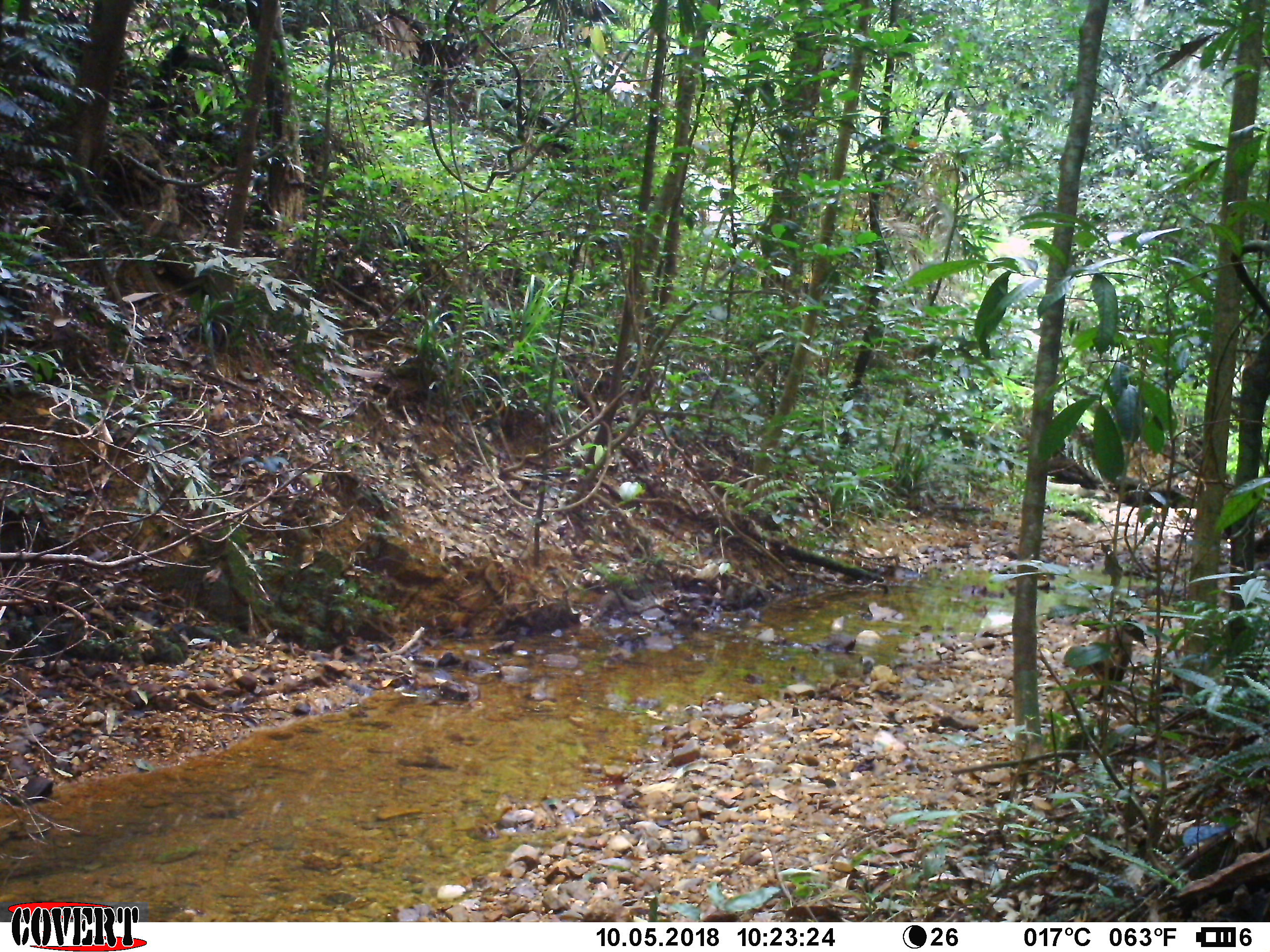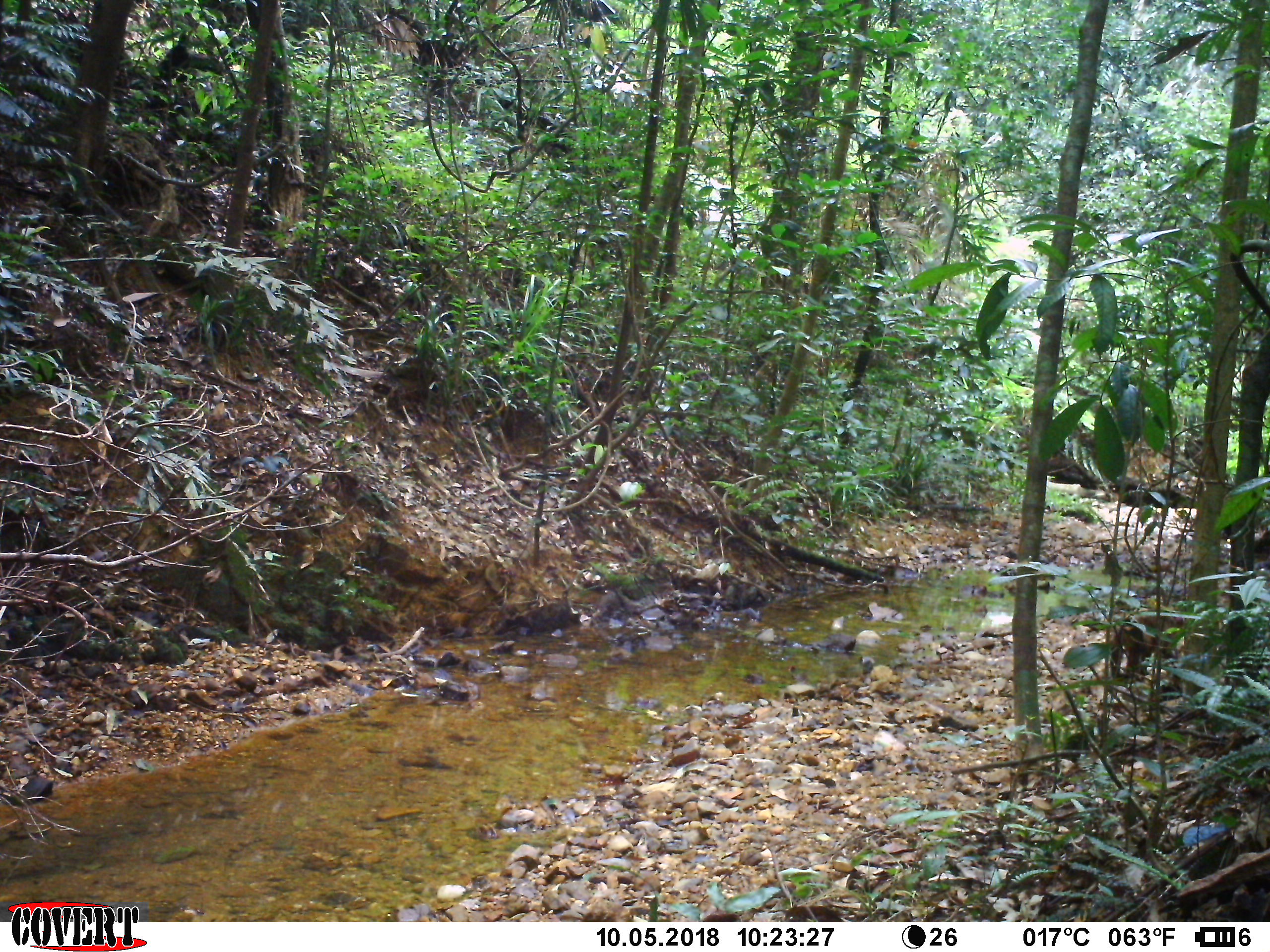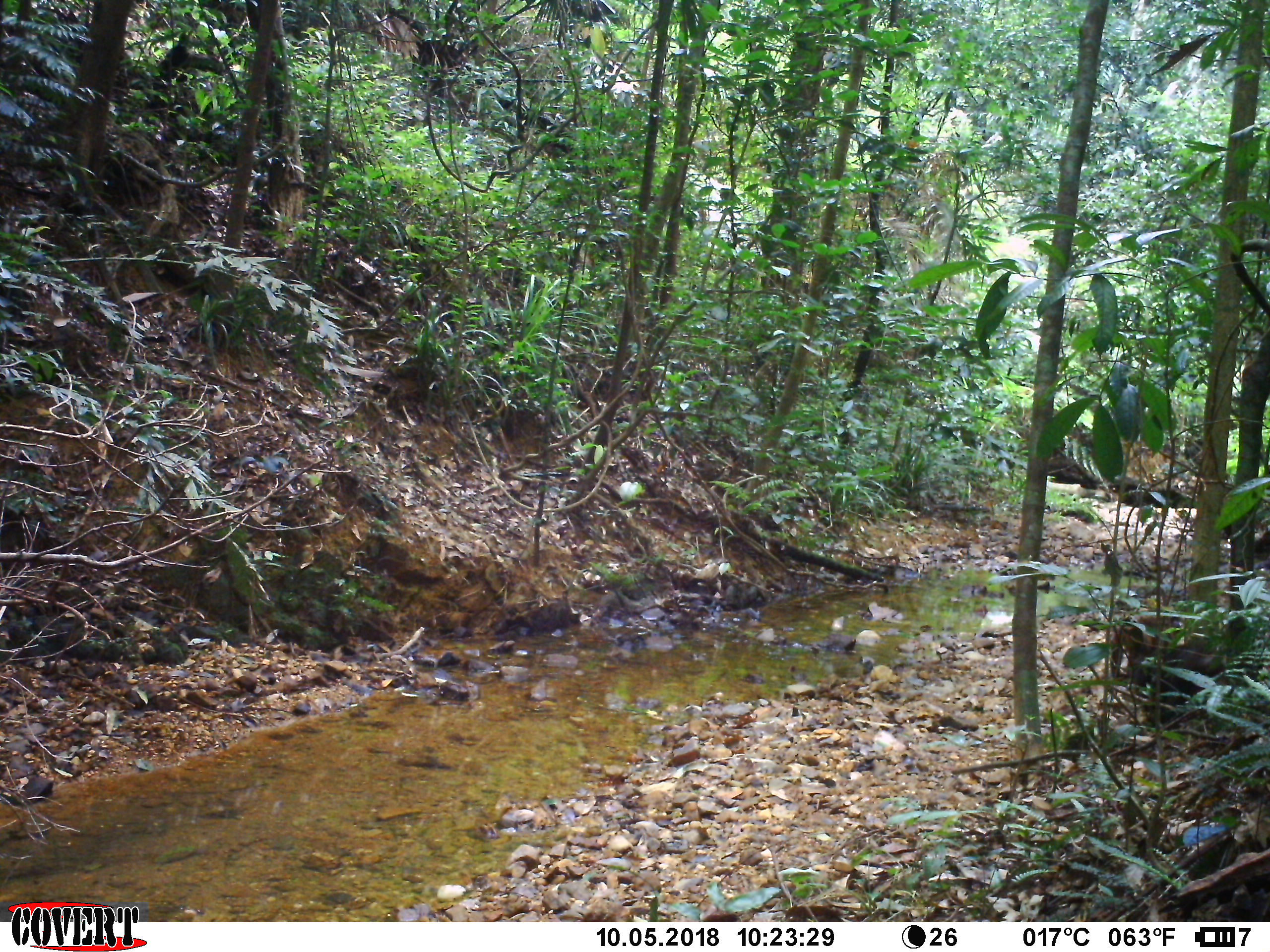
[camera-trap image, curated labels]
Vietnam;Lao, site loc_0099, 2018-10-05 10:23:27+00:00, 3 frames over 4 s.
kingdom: Animalia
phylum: Chordata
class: Mammalia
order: Primates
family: Cercopithecidae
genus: Macaca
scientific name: Macaca arctoides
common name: stump-tailed macaque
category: stump tailed macaque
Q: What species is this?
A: Stump tailed macaque (stump-tailed macaque) (Macaca arctoides).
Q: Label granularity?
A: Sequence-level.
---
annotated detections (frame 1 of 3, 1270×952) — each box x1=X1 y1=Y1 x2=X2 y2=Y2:
stump tailed macaque: x1=1040 y1=619 x2=1149 y2=728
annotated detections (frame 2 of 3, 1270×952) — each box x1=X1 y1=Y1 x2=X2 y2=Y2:
stump tailed macaque: x1=1106 y1=612 x2=1188 y2=677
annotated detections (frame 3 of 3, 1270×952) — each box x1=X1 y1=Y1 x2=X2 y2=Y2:
stump tailed macaque: x1=1132 y1=641 x2=1231 y2=728; x1=1108 y1=609 x2=1185 y2=687